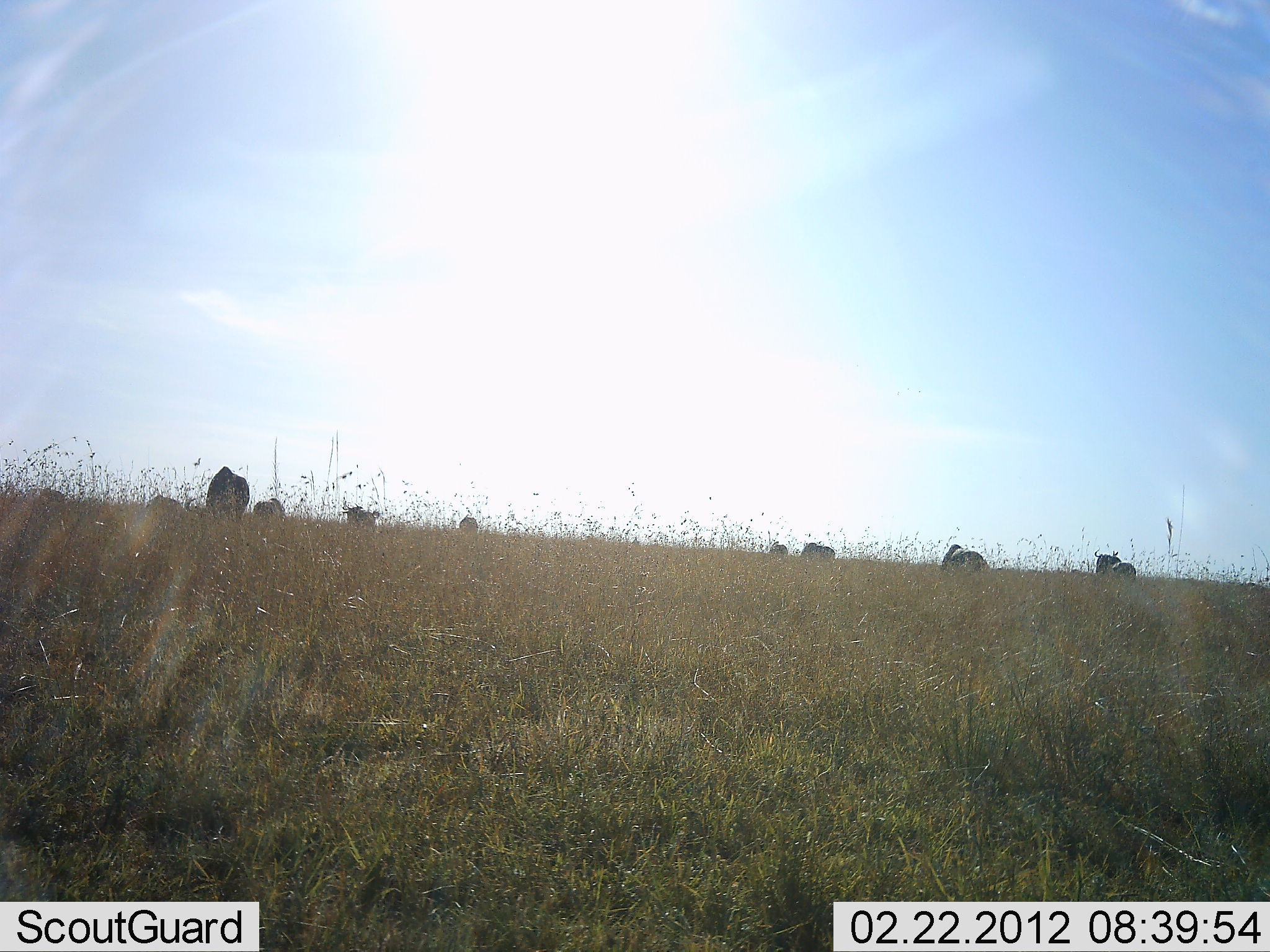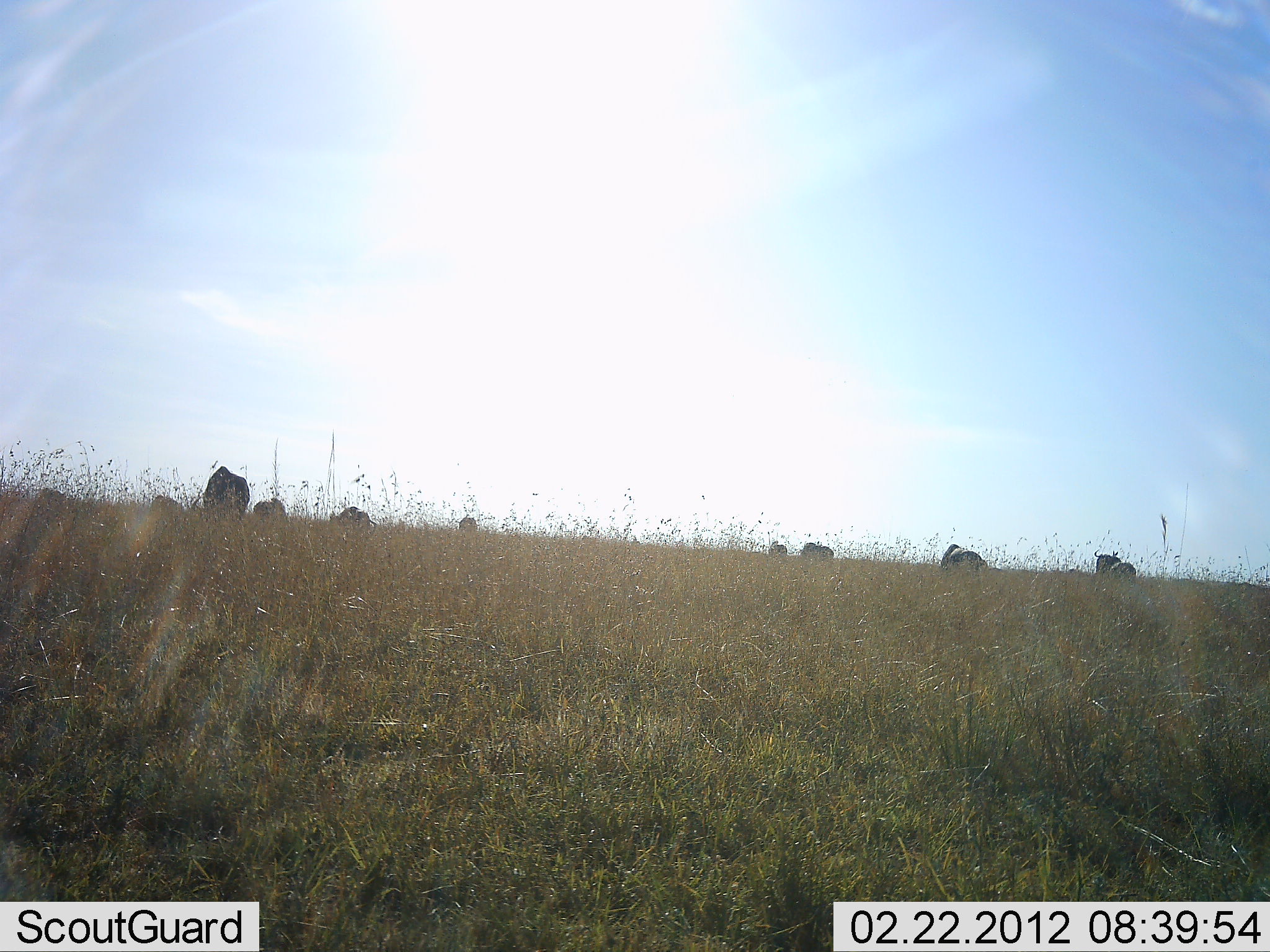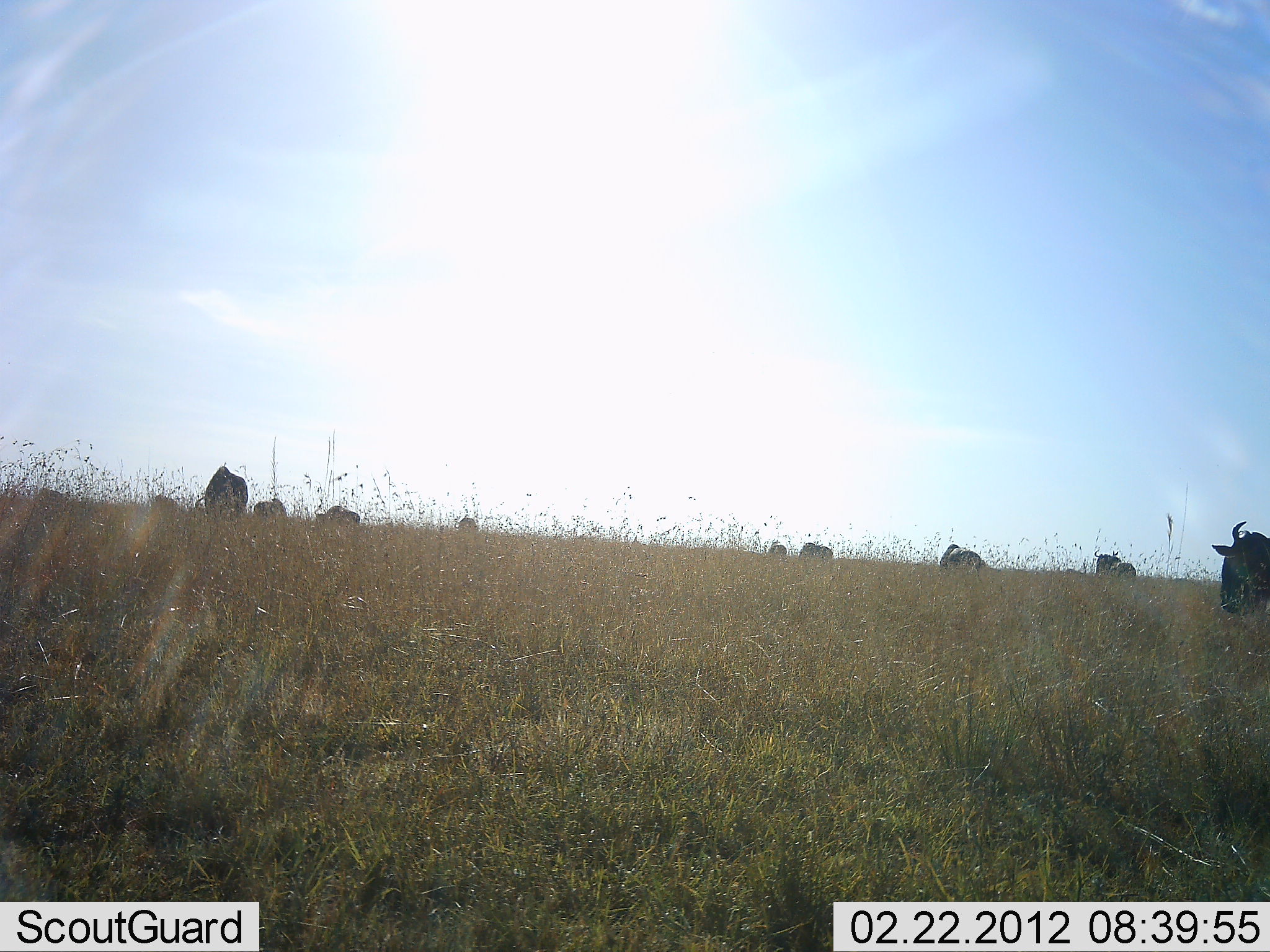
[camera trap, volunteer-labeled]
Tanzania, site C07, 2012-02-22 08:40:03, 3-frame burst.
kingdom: Animalia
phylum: Chordata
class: Mammalia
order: Artiodactyla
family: Bovidae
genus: Connochaetes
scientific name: Connochaetes taurinus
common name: blue wildebeest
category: wildebeest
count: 10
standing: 65%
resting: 5%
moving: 50%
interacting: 0%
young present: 0%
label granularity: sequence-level